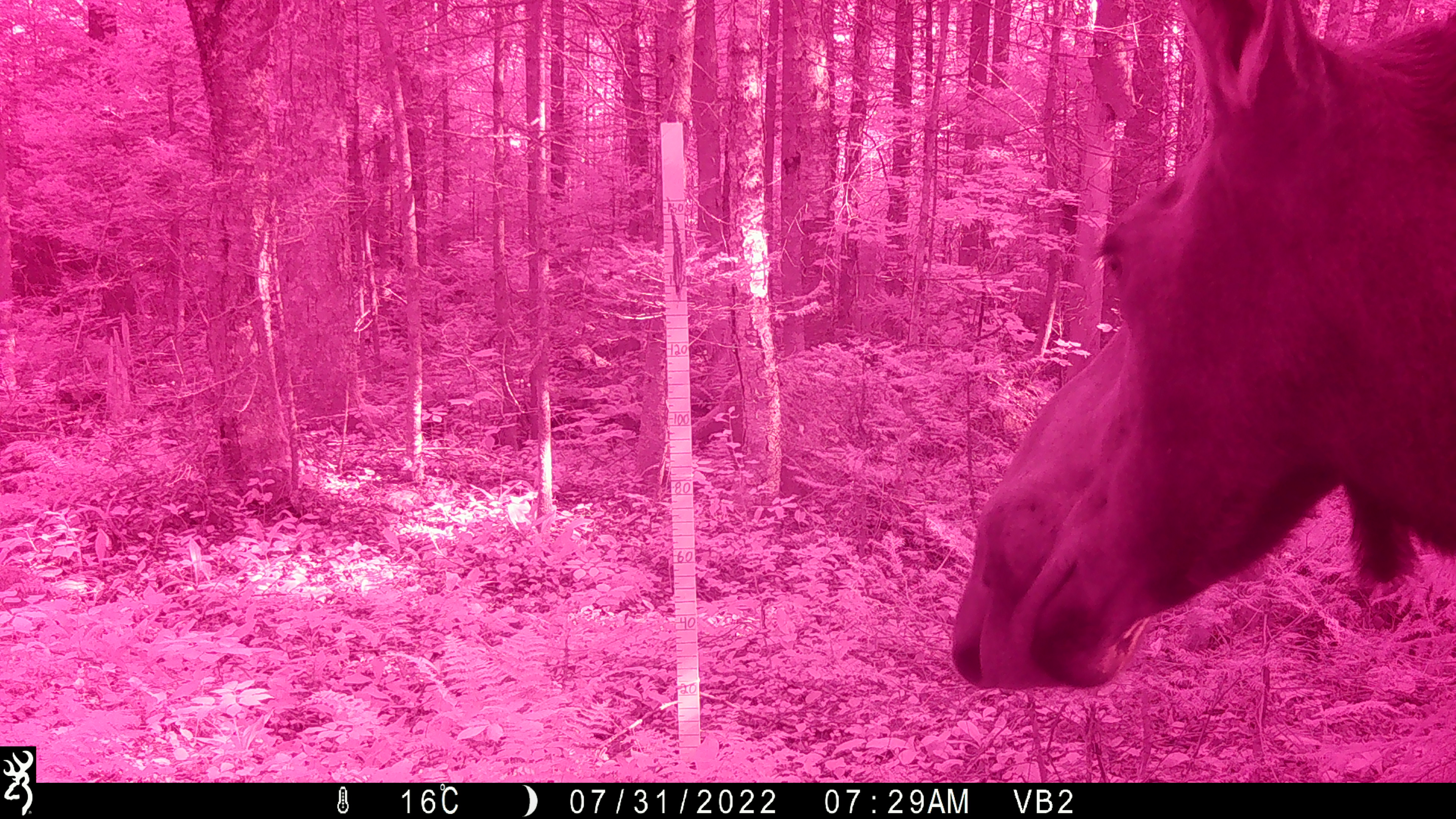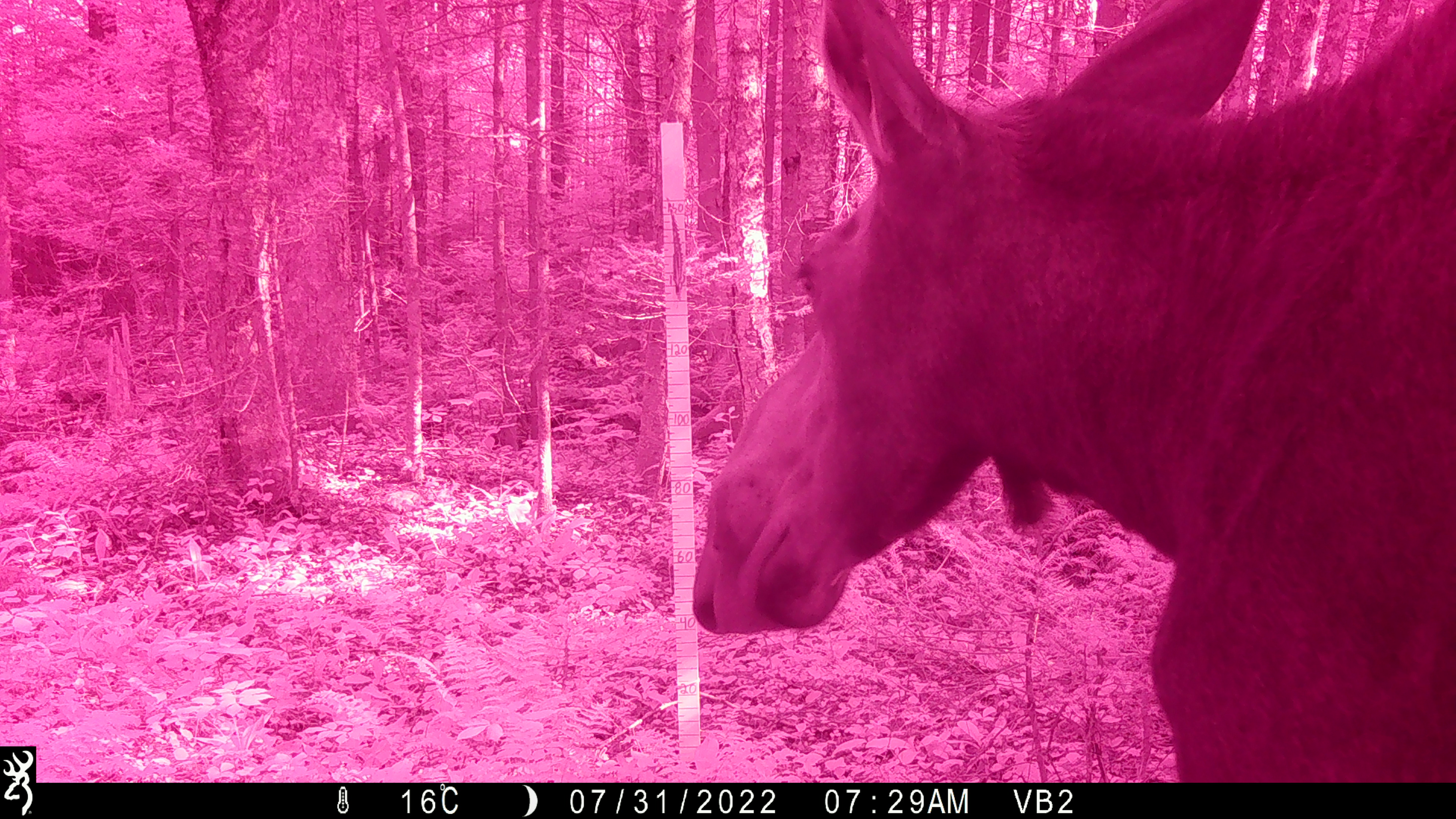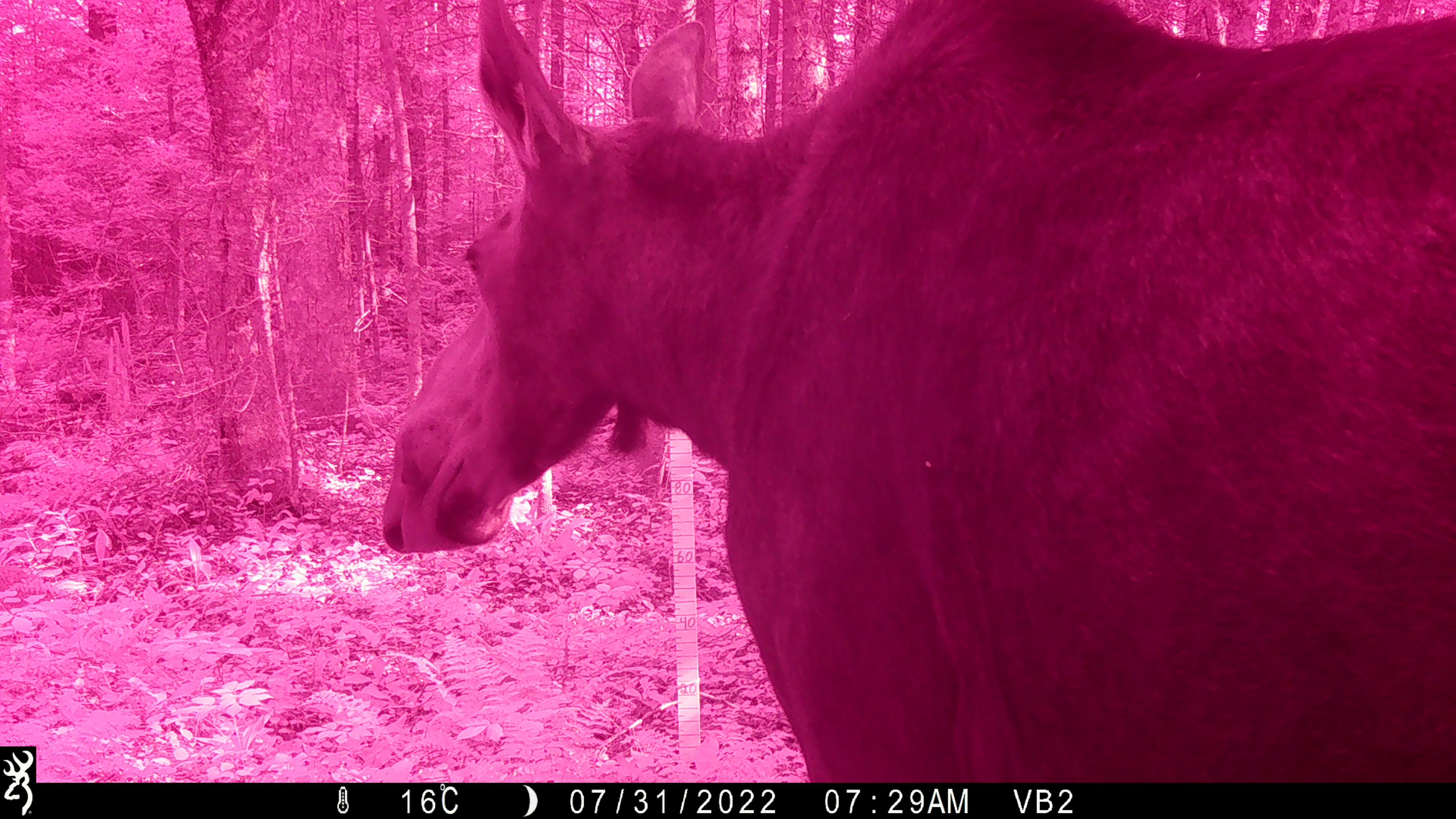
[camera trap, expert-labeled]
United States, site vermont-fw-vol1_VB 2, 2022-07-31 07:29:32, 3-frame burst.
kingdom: Animalia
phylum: Chordata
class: Mammalia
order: Artiodactyla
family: Cervidae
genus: Alces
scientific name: Alces alces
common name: moose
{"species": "moose (Alces alces)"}